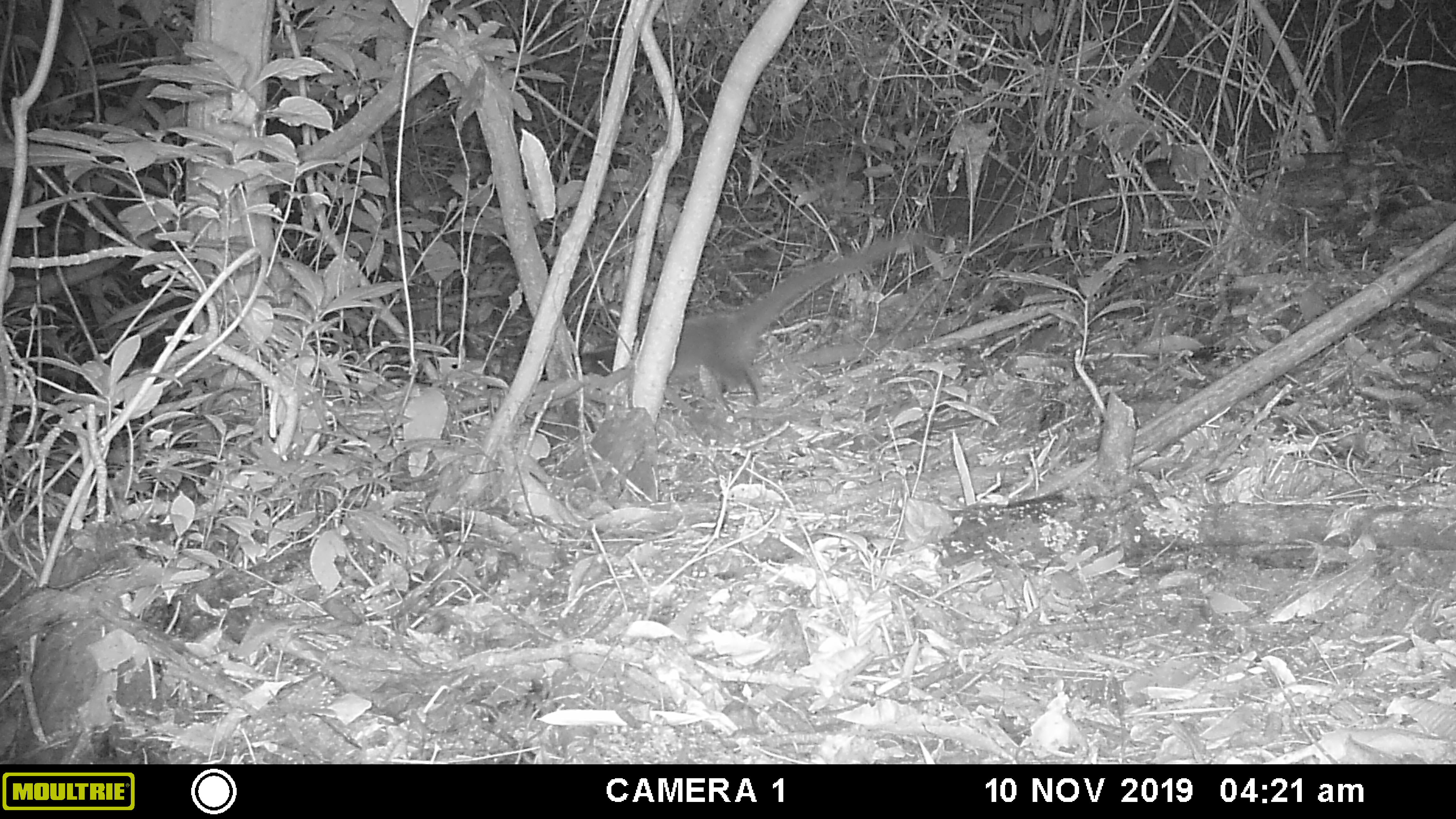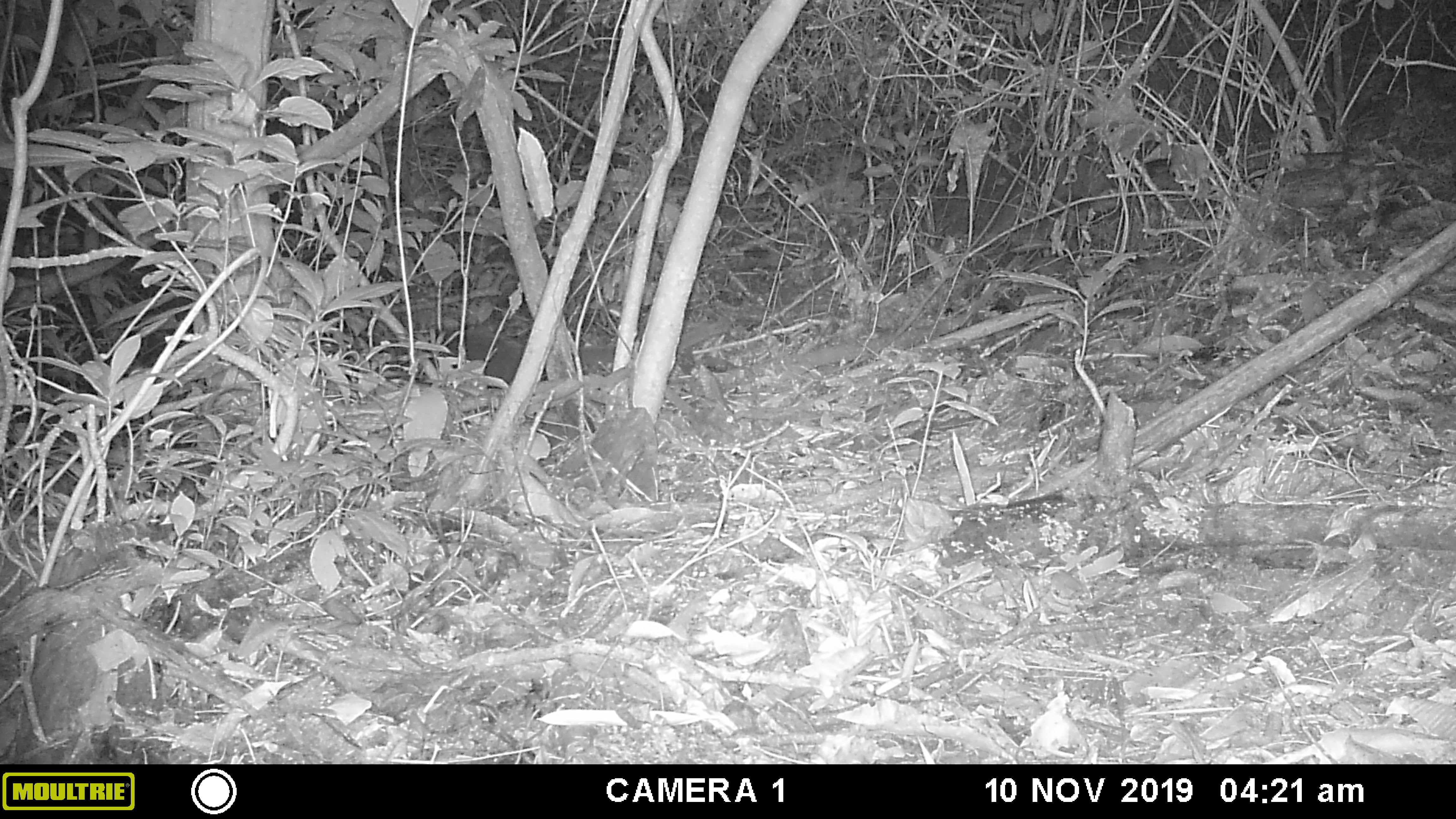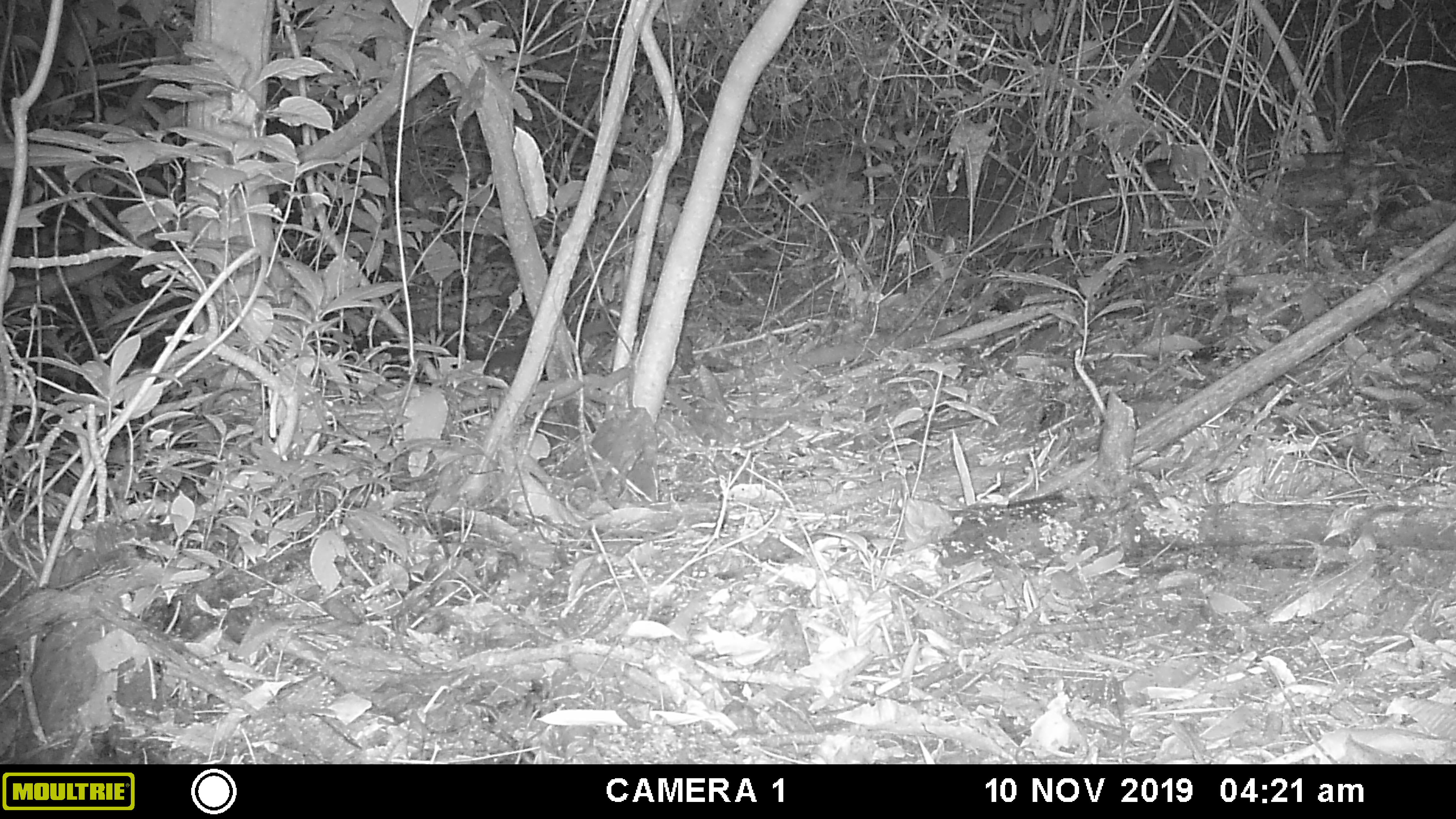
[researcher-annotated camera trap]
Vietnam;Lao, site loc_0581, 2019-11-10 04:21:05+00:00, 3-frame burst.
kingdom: Animalia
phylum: Chordata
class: Mammalia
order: Carnivora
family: Viverridae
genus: Paguma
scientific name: Paguma larvata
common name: masked palm civet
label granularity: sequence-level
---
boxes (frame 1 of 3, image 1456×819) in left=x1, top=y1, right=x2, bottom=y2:
masked palm civet: left=667, top=229, right=931, bottom=404